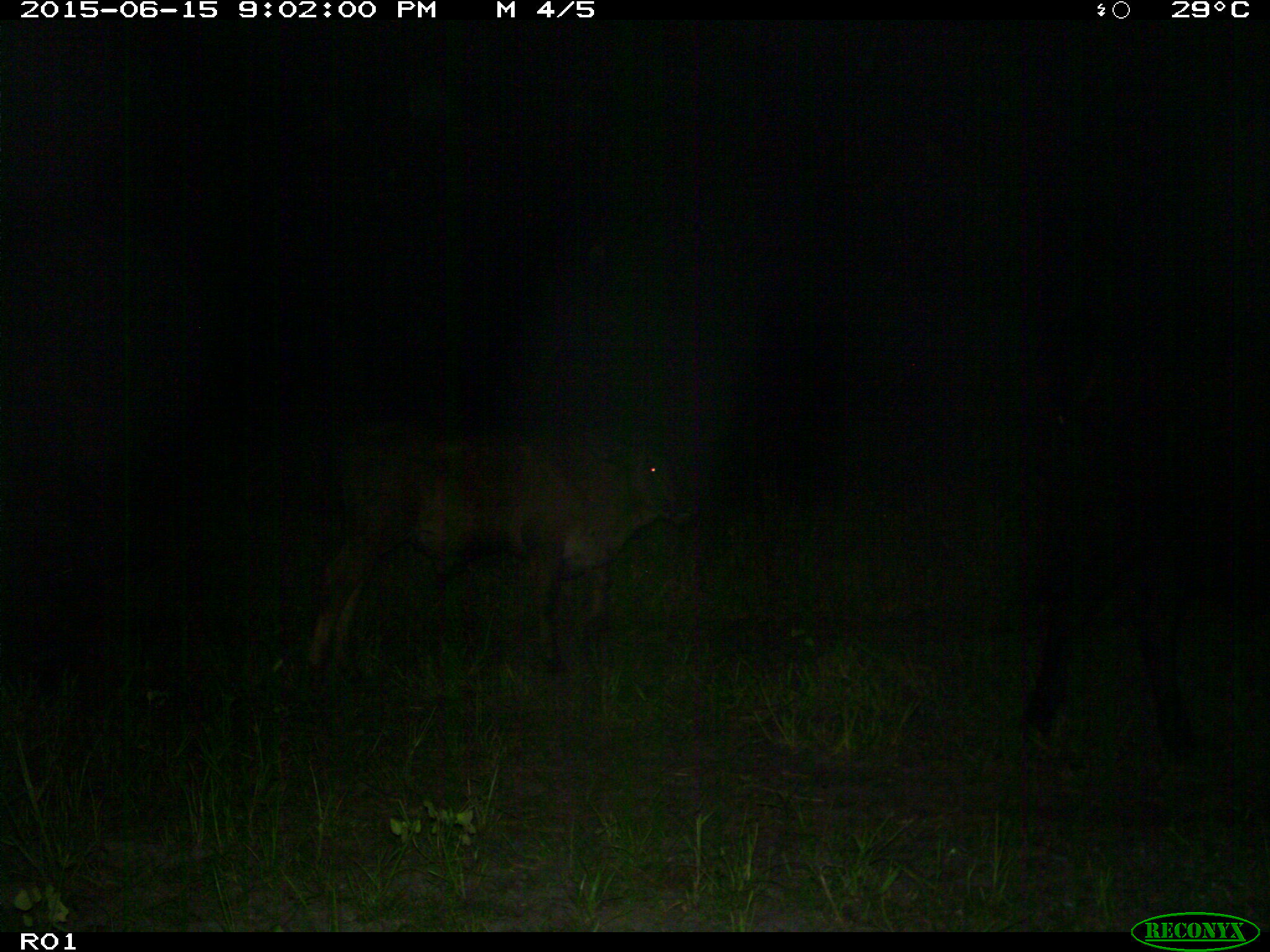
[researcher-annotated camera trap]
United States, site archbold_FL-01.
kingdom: Animalia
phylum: Chordata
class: Mammalia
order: Artiodactyla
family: Bovidae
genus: Bos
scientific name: Bos taurus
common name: domestic cow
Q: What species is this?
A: Bos taurus (domestic cow).